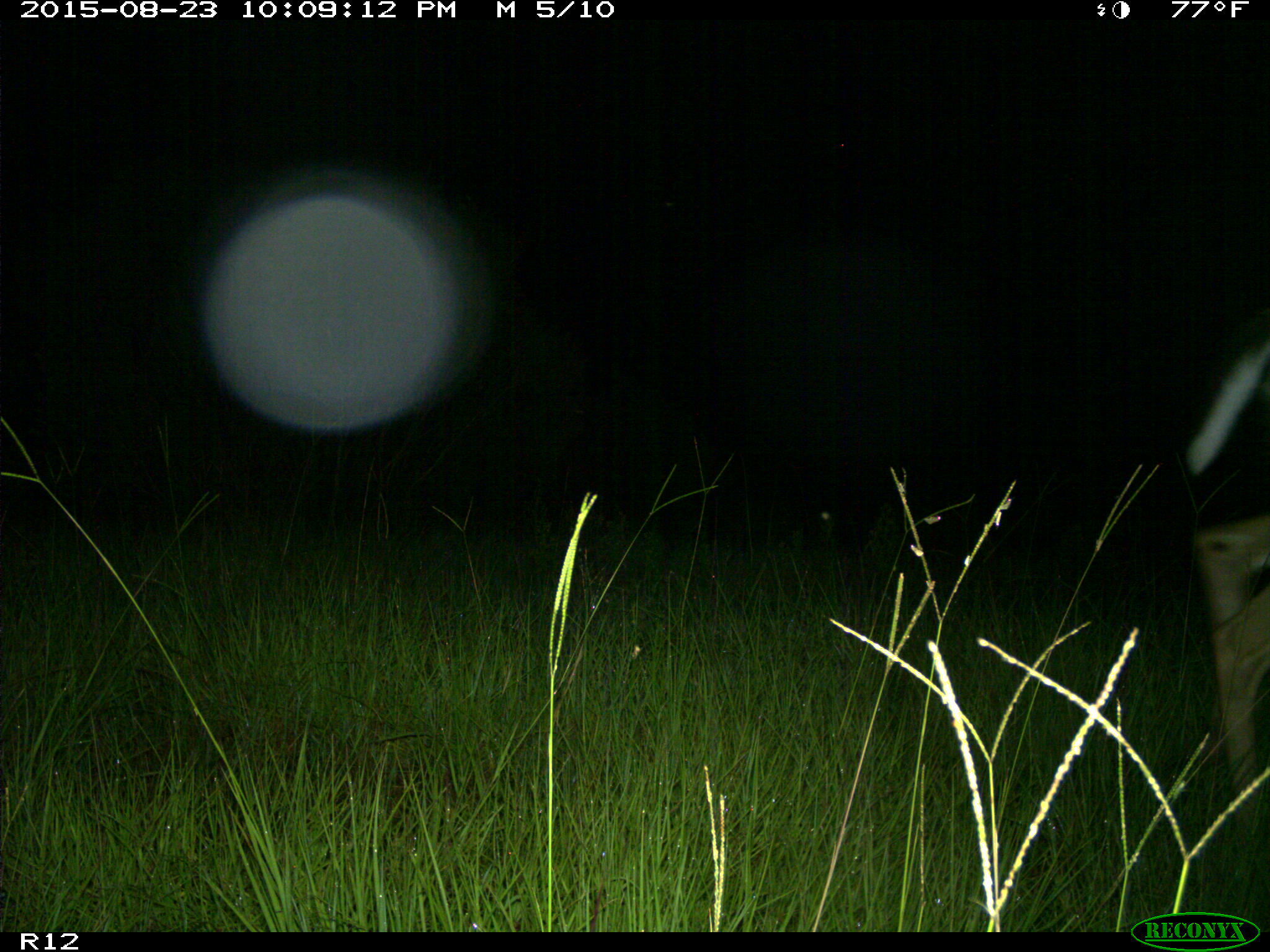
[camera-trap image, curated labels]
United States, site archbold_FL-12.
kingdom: Animalia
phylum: Chordata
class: Mammalia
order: Artiodactyla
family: Cervidae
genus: Odocoileus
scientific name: Odocoileus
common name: deer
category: unidentified deer